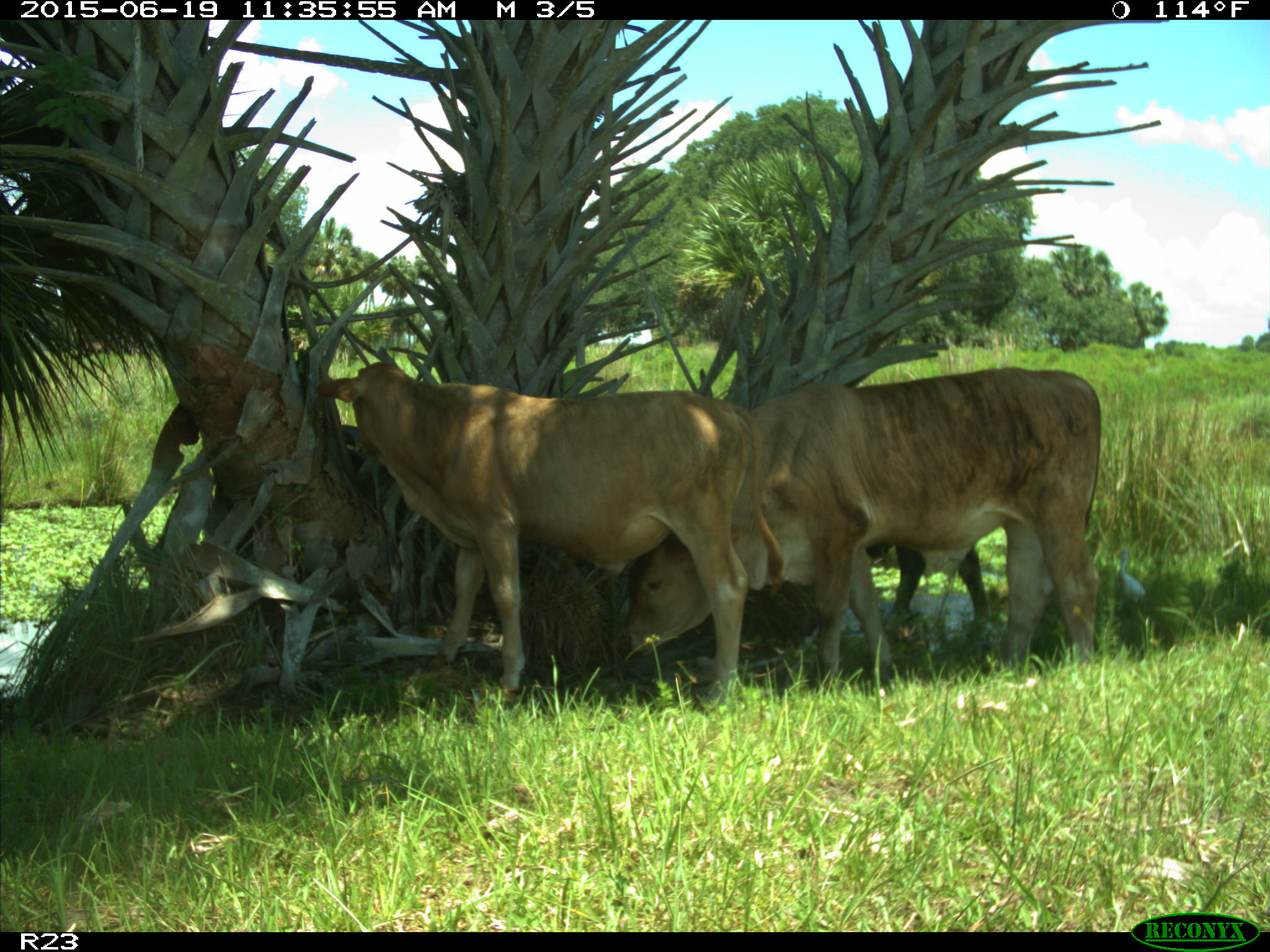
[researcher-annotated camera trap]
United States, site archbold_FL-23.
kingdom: Animalia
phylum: Chordata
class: Mammalia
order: Artiodactyla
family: Bovidae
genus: Bos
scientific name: Bos taurus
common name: domestic cow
Bos taurus (domestic cow).